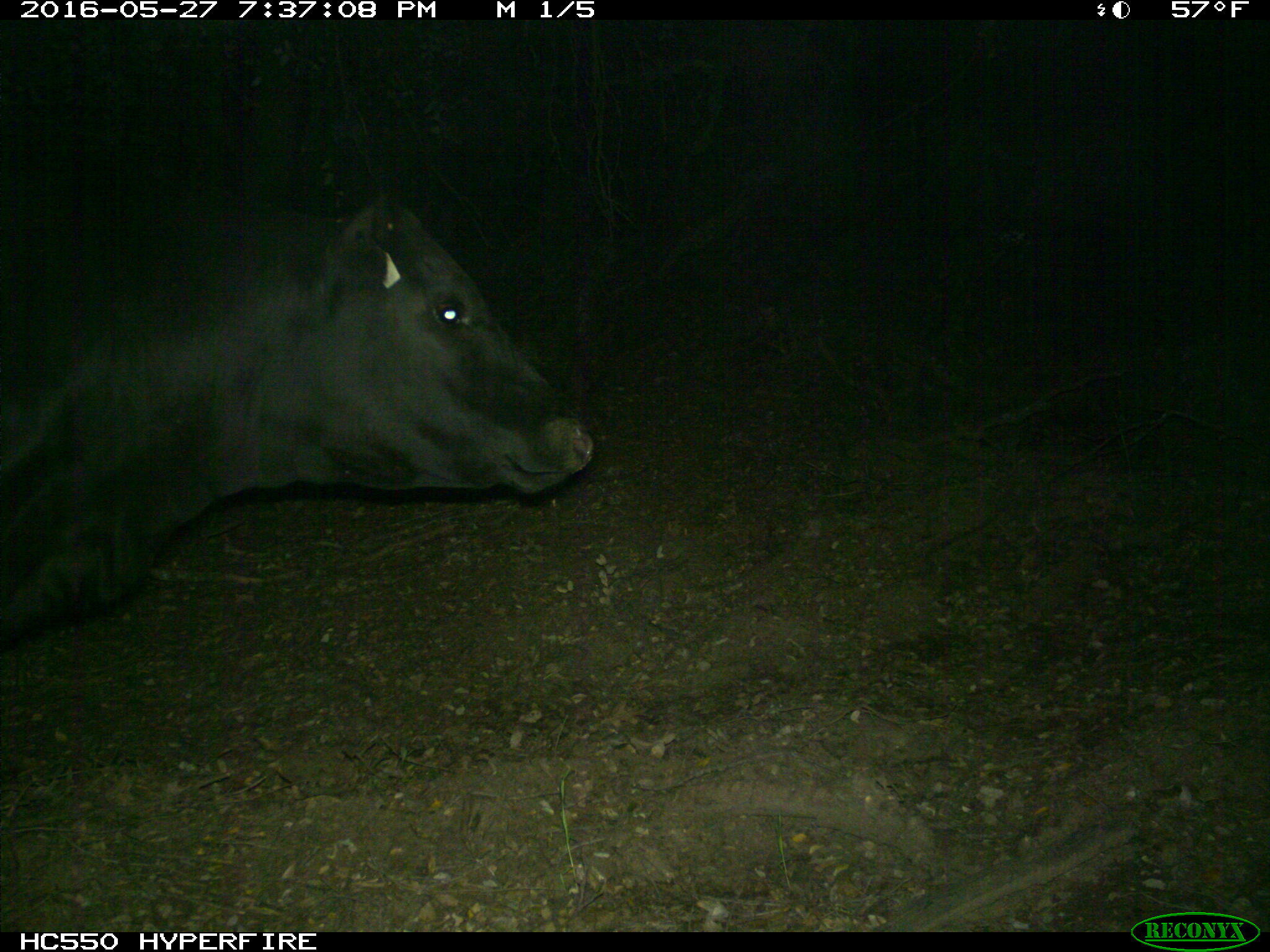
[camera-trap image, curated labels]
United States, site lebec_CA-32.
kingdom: Animalia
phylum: Chordata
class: Mammalia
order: Artiodactyla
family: Bovidae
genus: Bos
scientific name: Bos taurus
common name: domestic cow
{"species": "Bos taurus (domestic cow)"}